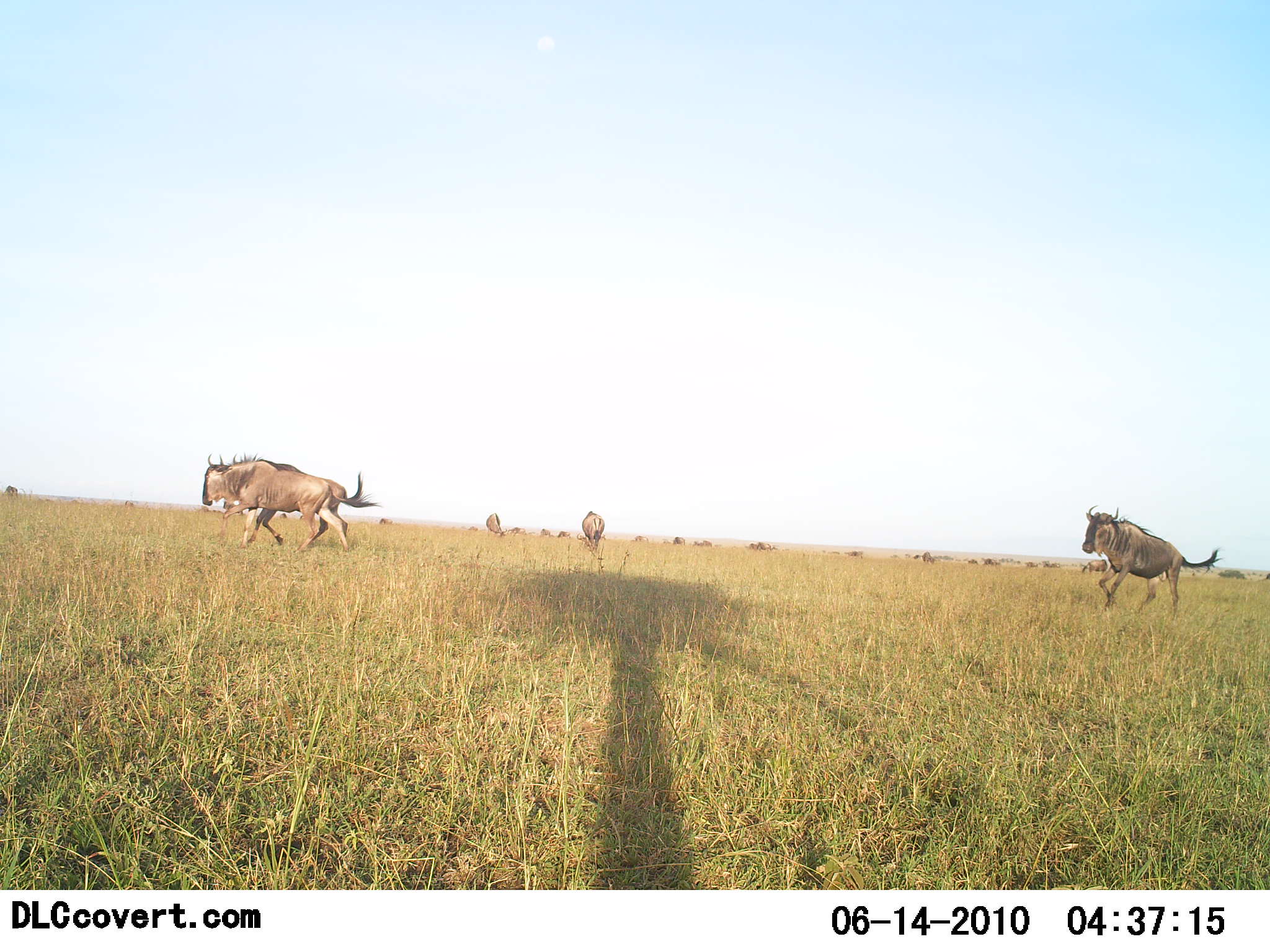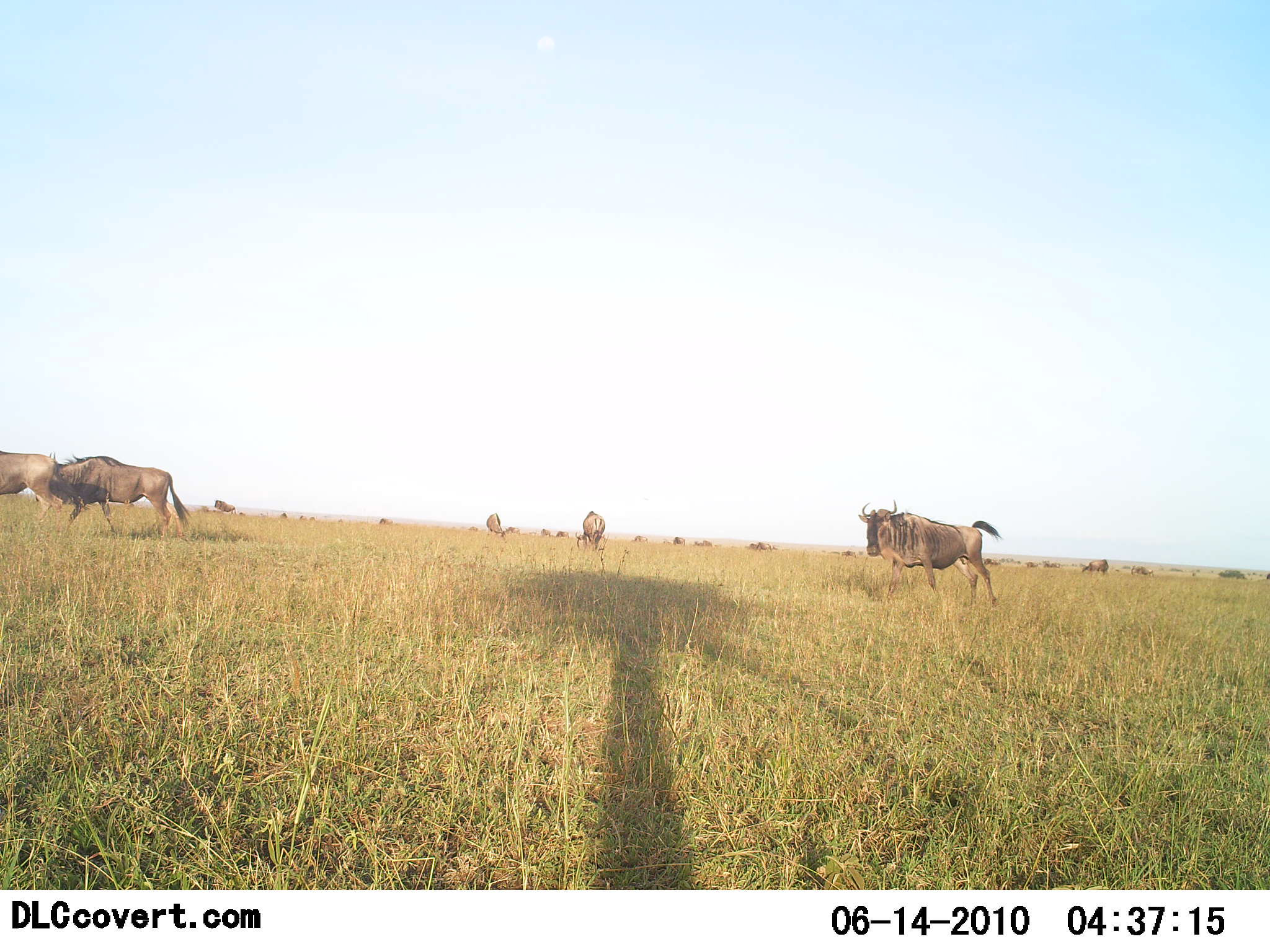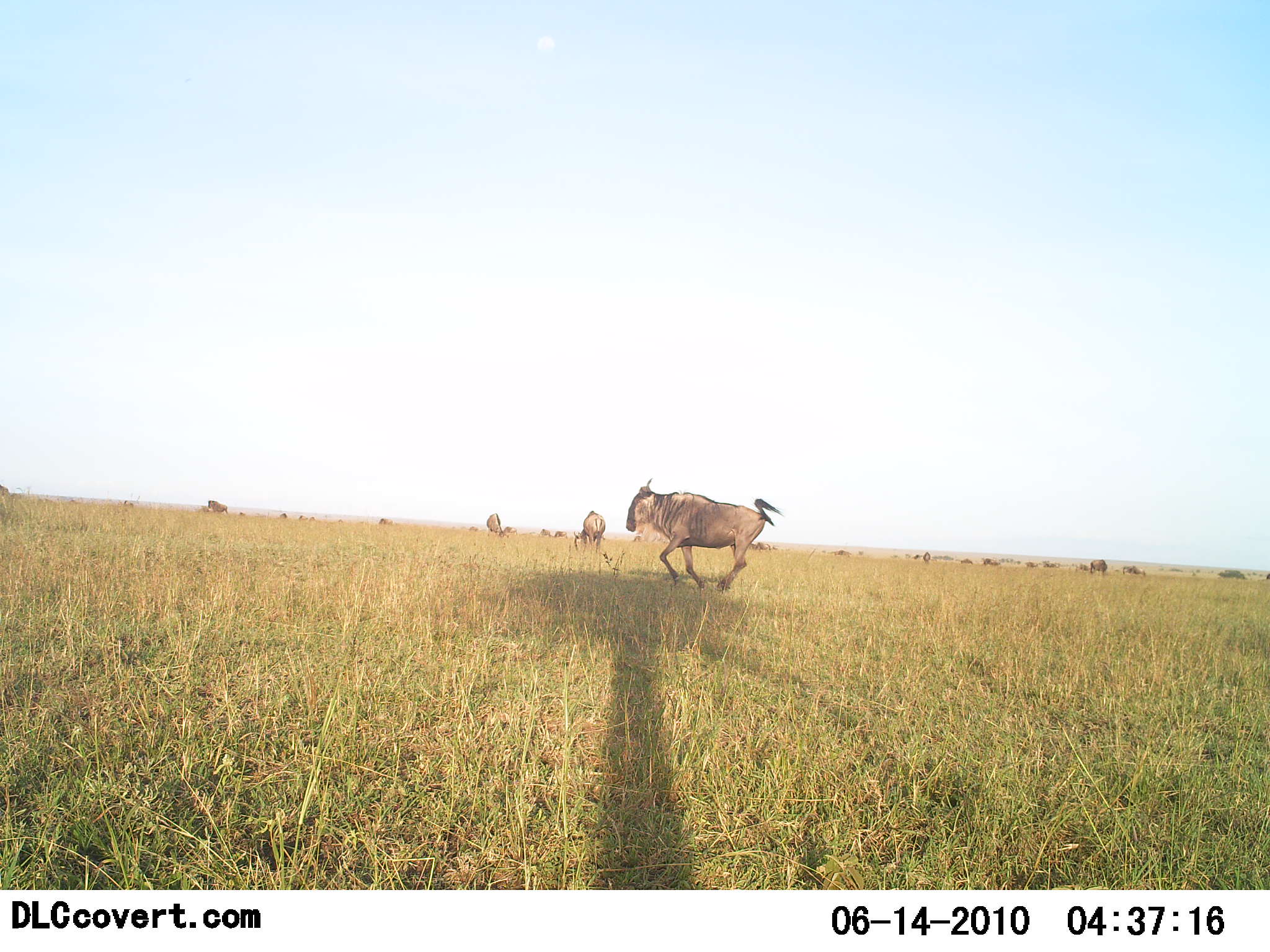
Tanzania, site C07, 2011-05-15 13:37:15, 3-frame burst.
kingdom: Animalia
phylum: Chordata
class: Mammalia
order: Artiodactyla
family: Bovidae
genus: Connochaetes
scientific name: Connochaetes taurinus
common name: blue wildebeest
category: wildebeest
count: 11-50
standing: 40%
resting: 0%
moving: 90%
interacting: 10%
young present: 0%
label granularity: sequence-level